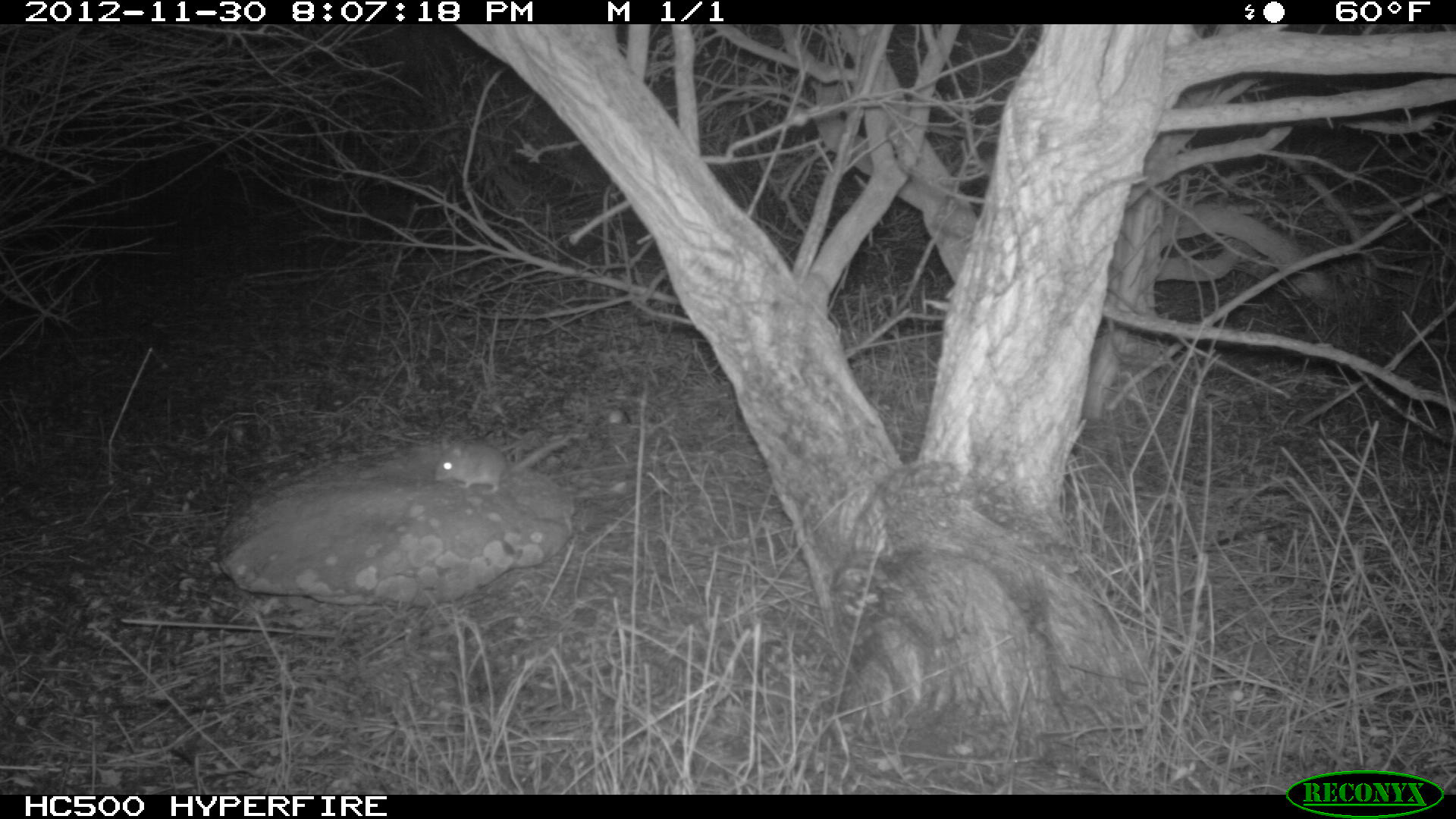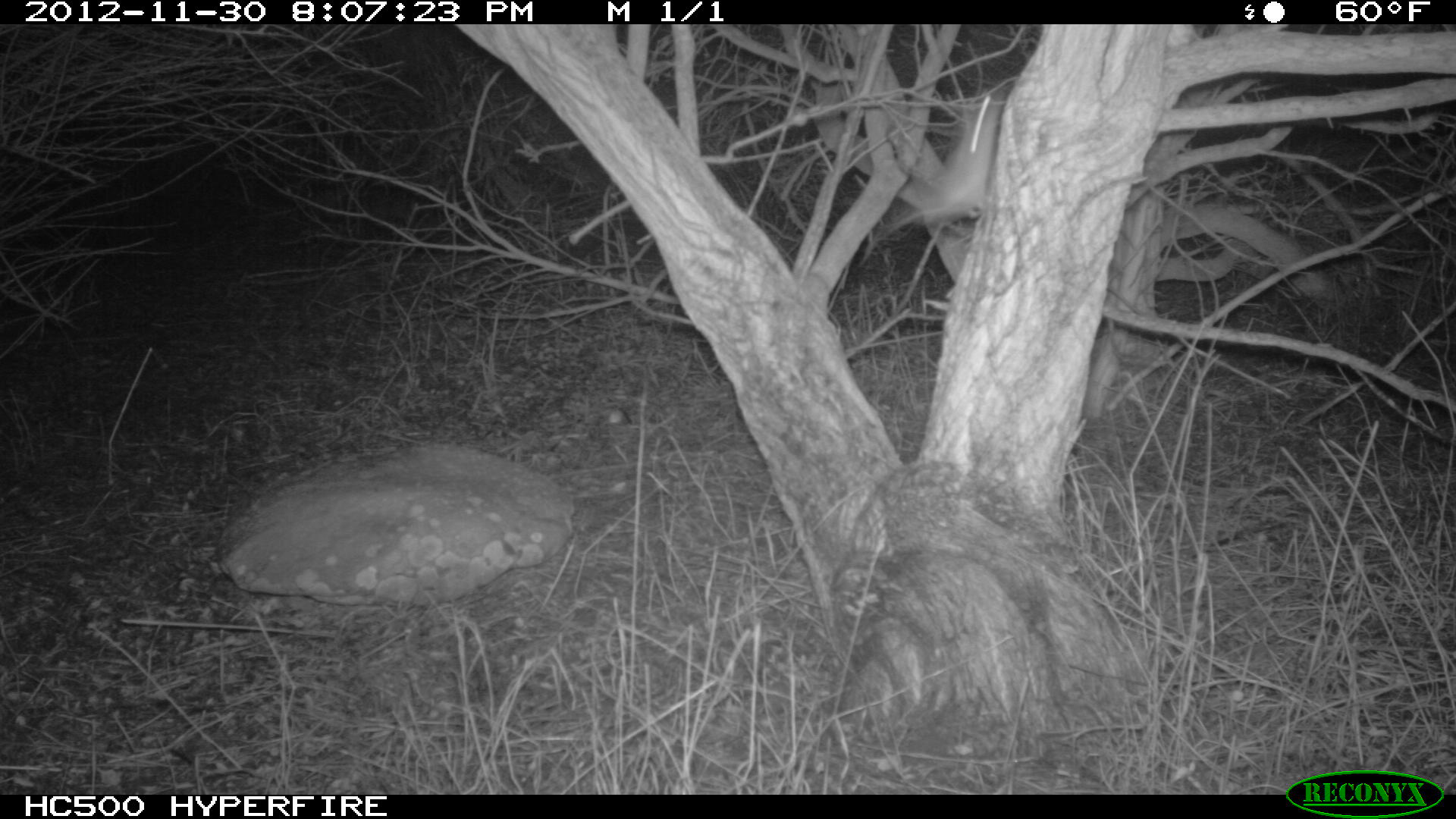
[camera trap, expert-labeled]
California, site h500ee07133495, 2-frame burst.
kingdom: Animalia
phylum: Chordata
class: Mammalia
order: Rodentia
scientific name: Rodentia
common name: rodent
Rodent (Rodentia).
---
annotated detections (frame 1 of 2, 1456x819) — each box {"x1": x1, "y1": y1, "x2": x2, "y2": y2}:
rodent: {"x1": 435, "y1": 434, "x2": 576, "y2": 492}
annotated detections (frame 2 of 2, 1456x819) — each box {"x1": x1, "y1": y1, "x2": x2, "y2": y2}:
rodent: {"x1": 887, "y1": 93, "x2": 1012, "y2": 230}